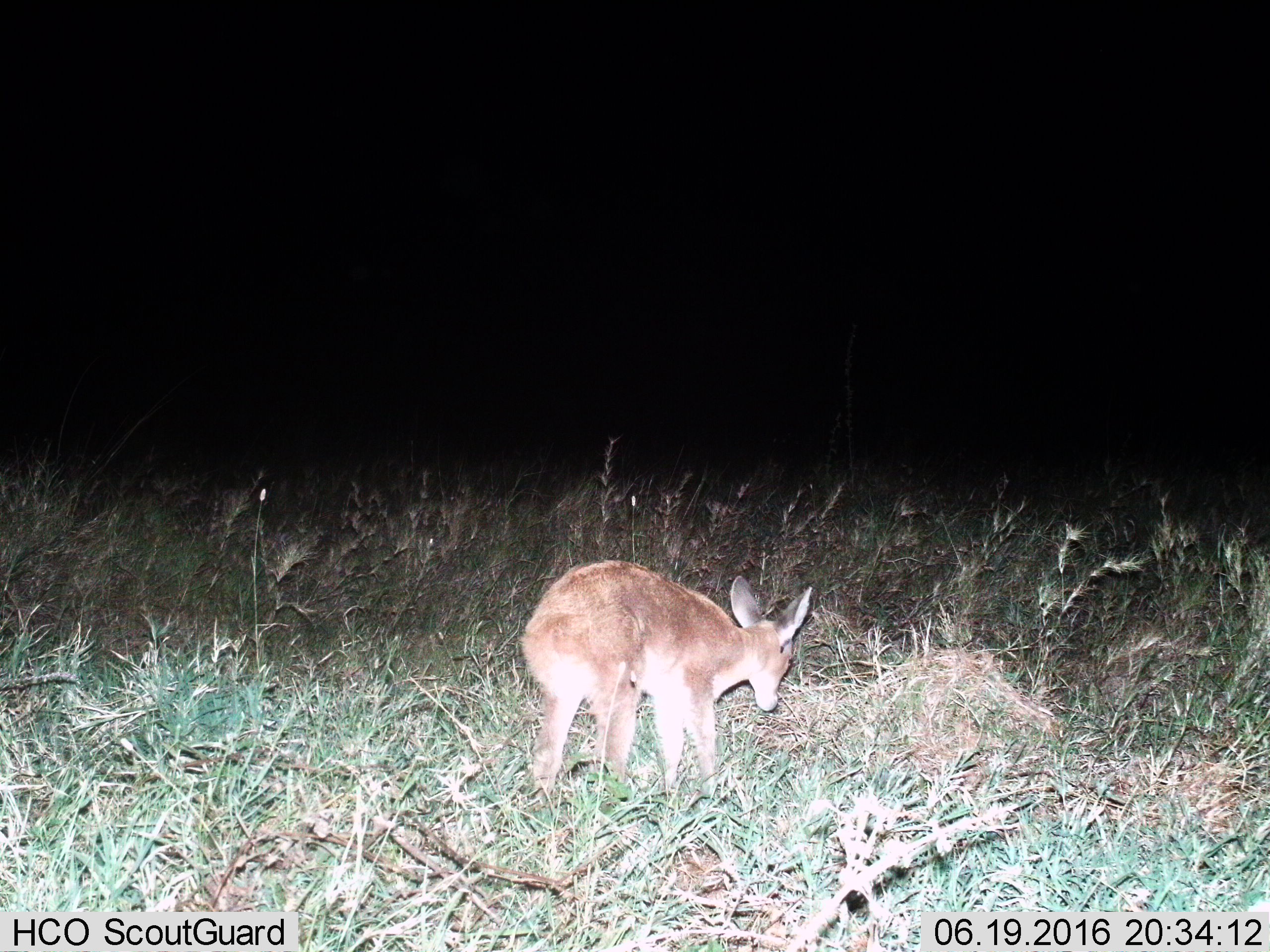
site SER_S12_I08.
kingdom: Animalia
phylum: Chordata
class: Mammalia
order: Artiodactyla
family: Bovidae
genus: Redunca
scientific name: Redunca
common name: reedbuck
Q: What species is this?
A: Reedbuck (Redunca).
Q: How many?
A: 1.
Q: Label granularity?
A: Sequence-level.